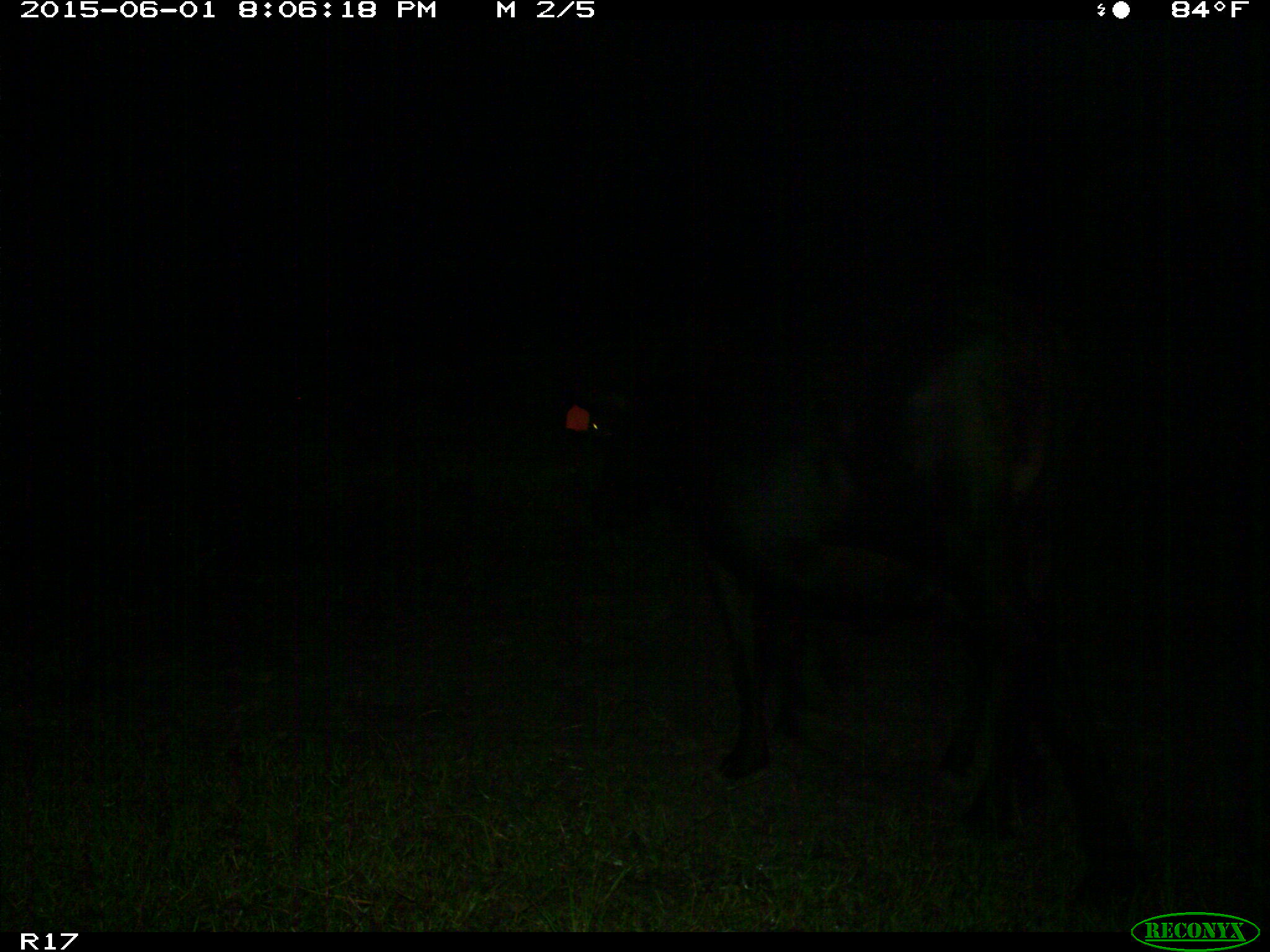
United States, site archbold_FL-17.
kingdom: Animalia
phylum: Chordata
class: Mammalia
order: Artiodactyla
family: Bovidae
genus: Bos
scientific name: Bos taurus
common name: domestic cow